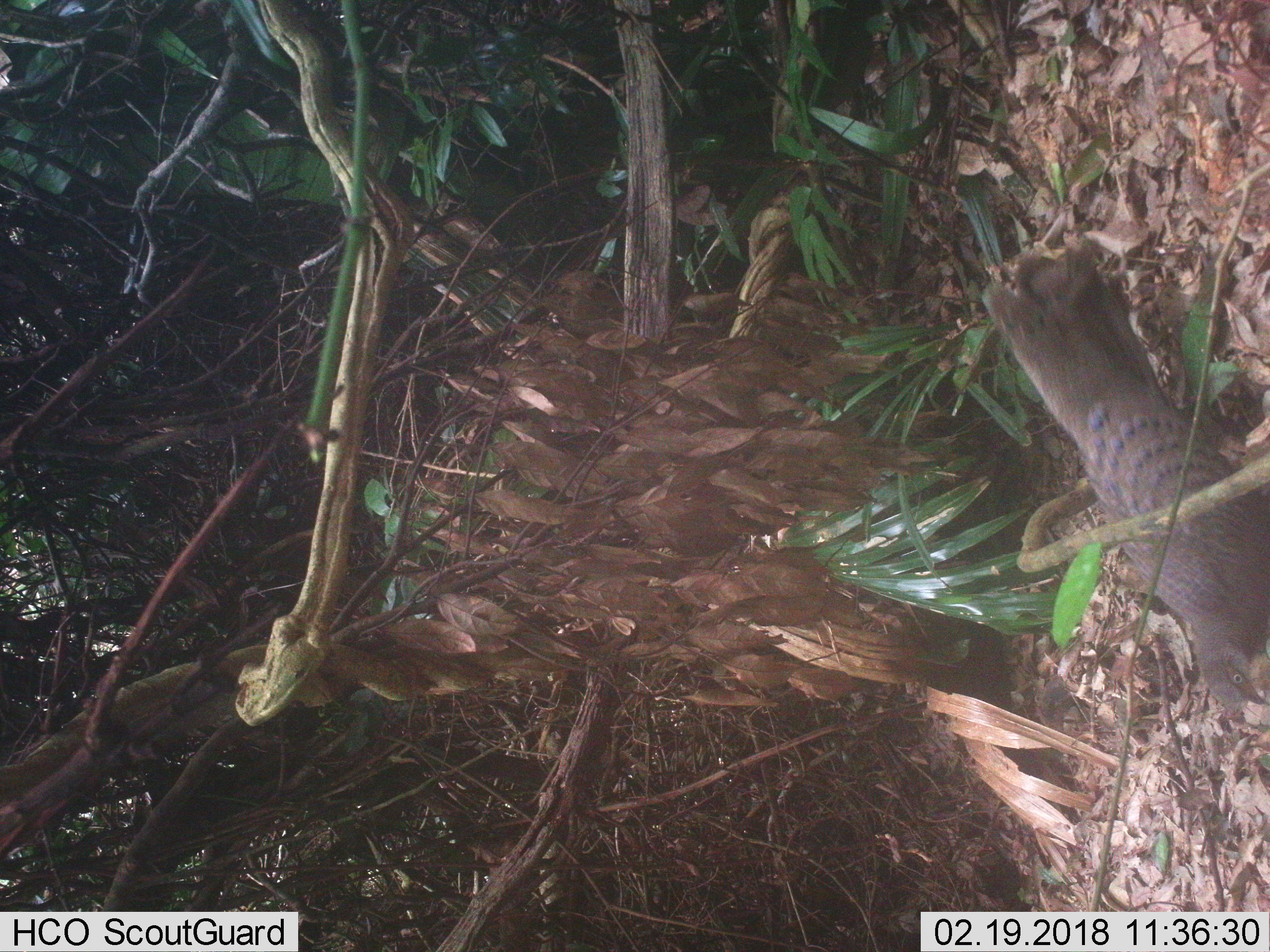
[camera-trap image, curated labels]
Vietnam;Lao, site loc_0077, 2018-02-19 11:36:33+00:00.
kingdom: Animalia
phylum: Chordata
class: Aves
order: Galliformes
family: Phasianidae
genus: Polyplectron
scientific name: Polyplectron bicalcaratum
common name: gray peacock-pheasant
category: grey peacock pheasant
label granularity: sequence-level